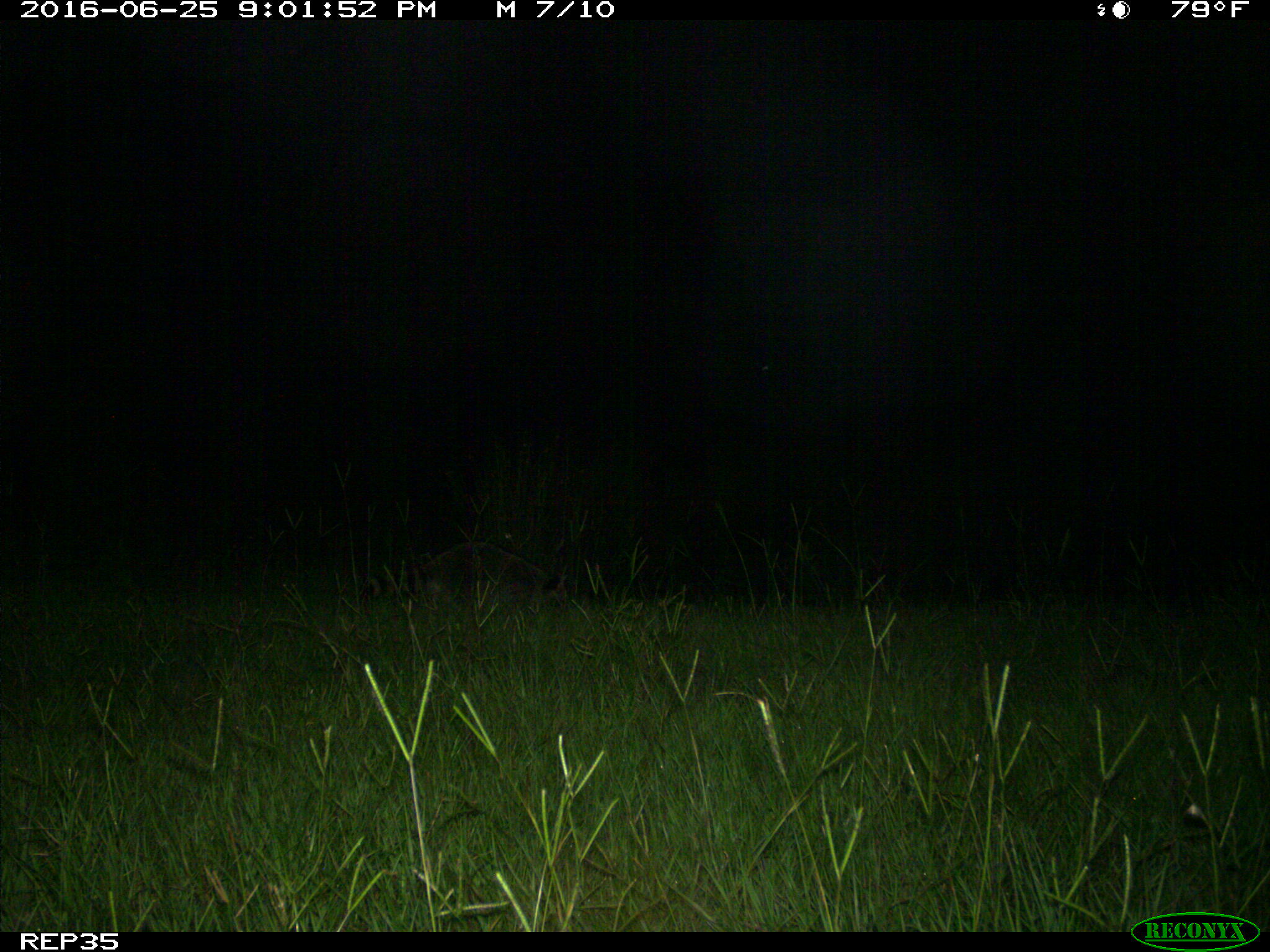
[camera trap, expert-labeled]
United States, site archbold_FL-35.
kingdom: Animalia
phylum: Chordata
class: Mammalia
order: Carnivora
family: Procyonidae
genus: Procyon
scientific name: Procyon lotor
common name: common raccoon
Procyon lotor (common raccoon).